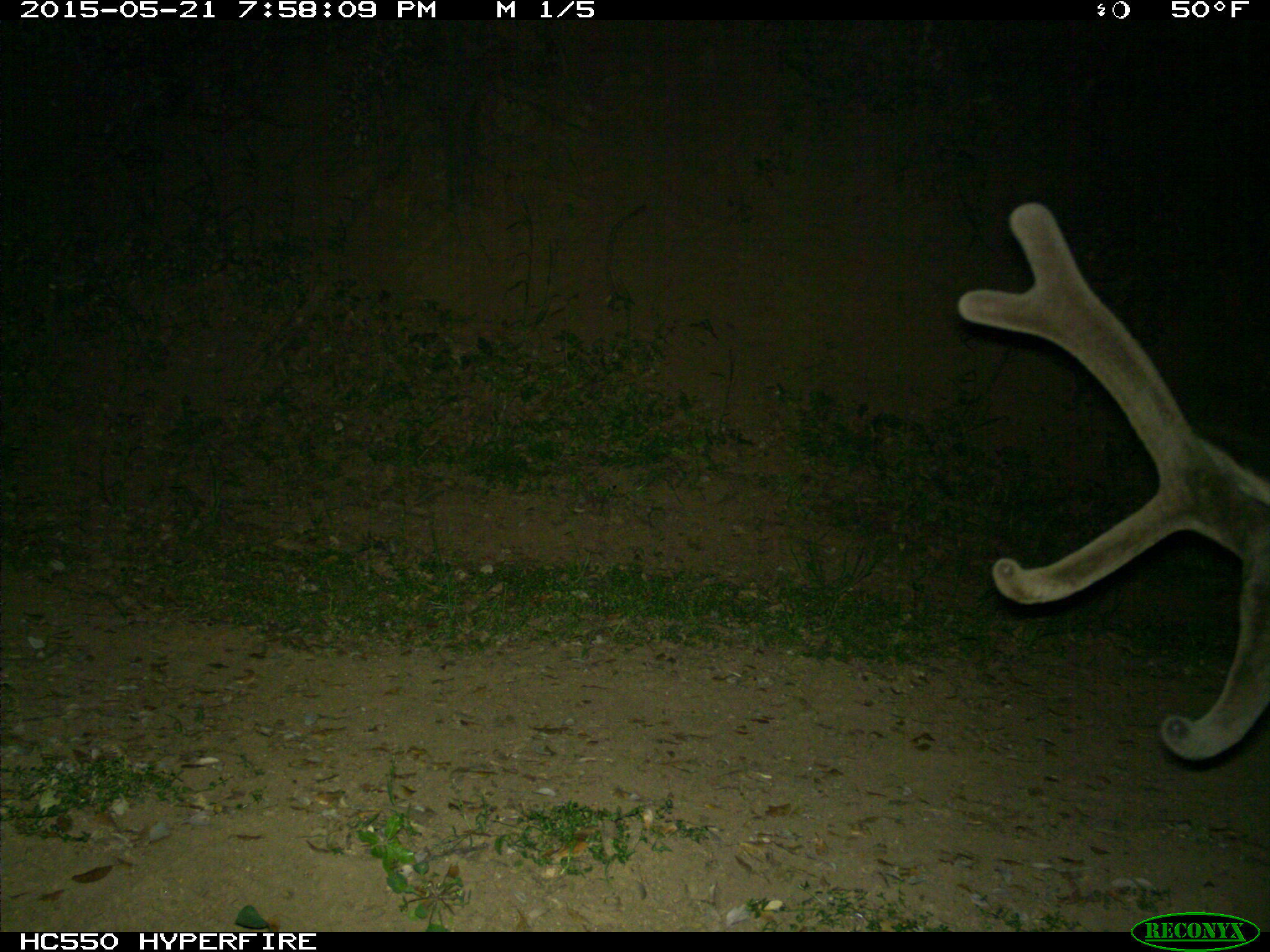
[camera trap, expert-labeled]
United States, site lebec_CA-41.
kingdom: Animalia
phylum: Chordata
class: Mammalia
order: Artiodactyla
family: Cervidae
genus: Cervus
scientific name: Cervus canadensis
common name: elk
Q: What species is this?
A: Cervus canadensis (elk).